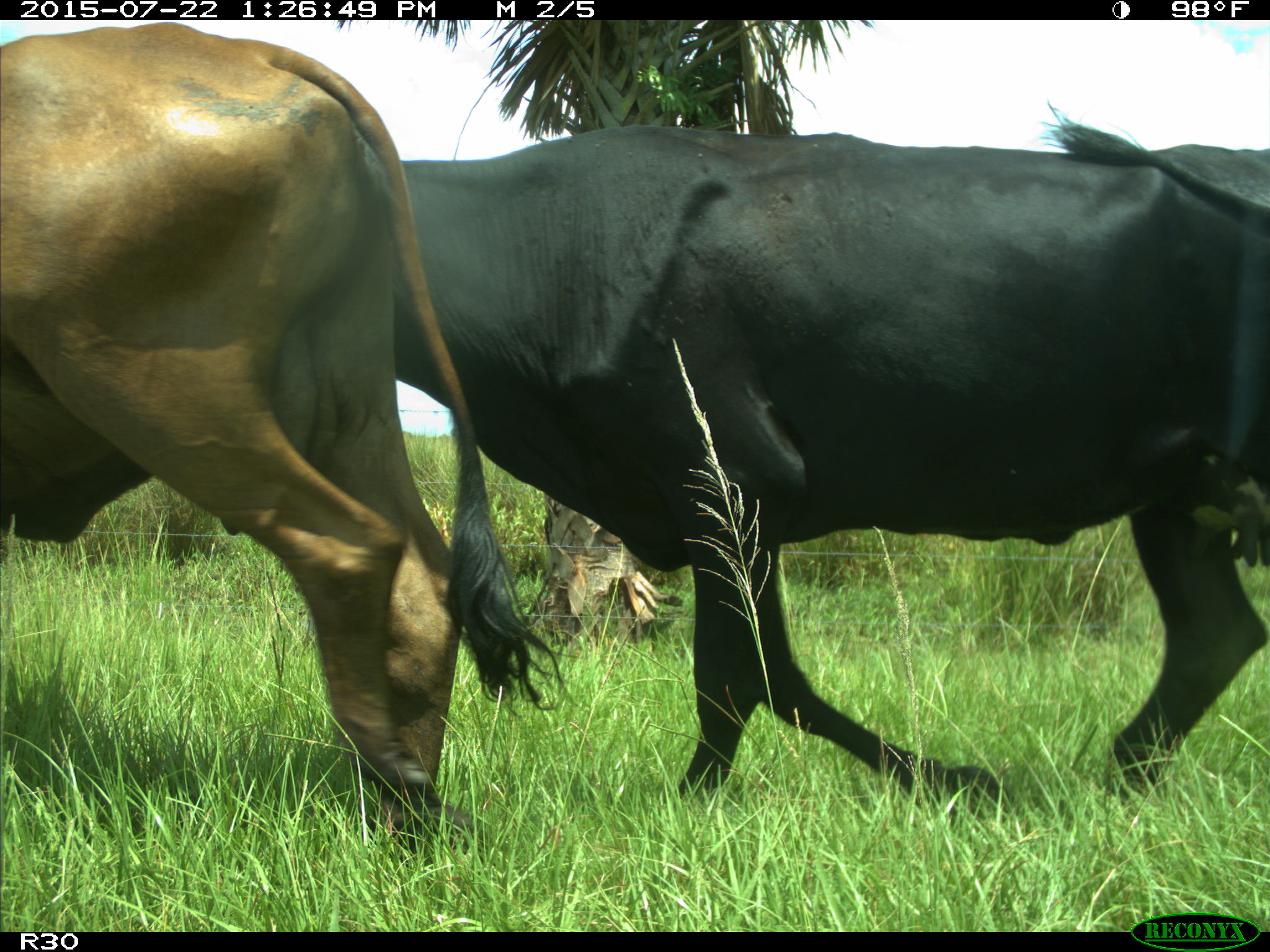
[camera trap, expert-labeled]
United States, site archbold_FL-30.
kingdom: Animalia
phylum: Chordata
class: Mammalia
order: Artiodactyla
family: Bovidae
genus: Bos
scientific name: Bos taurus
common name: domestic cow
Bos taurus (domestic cow).